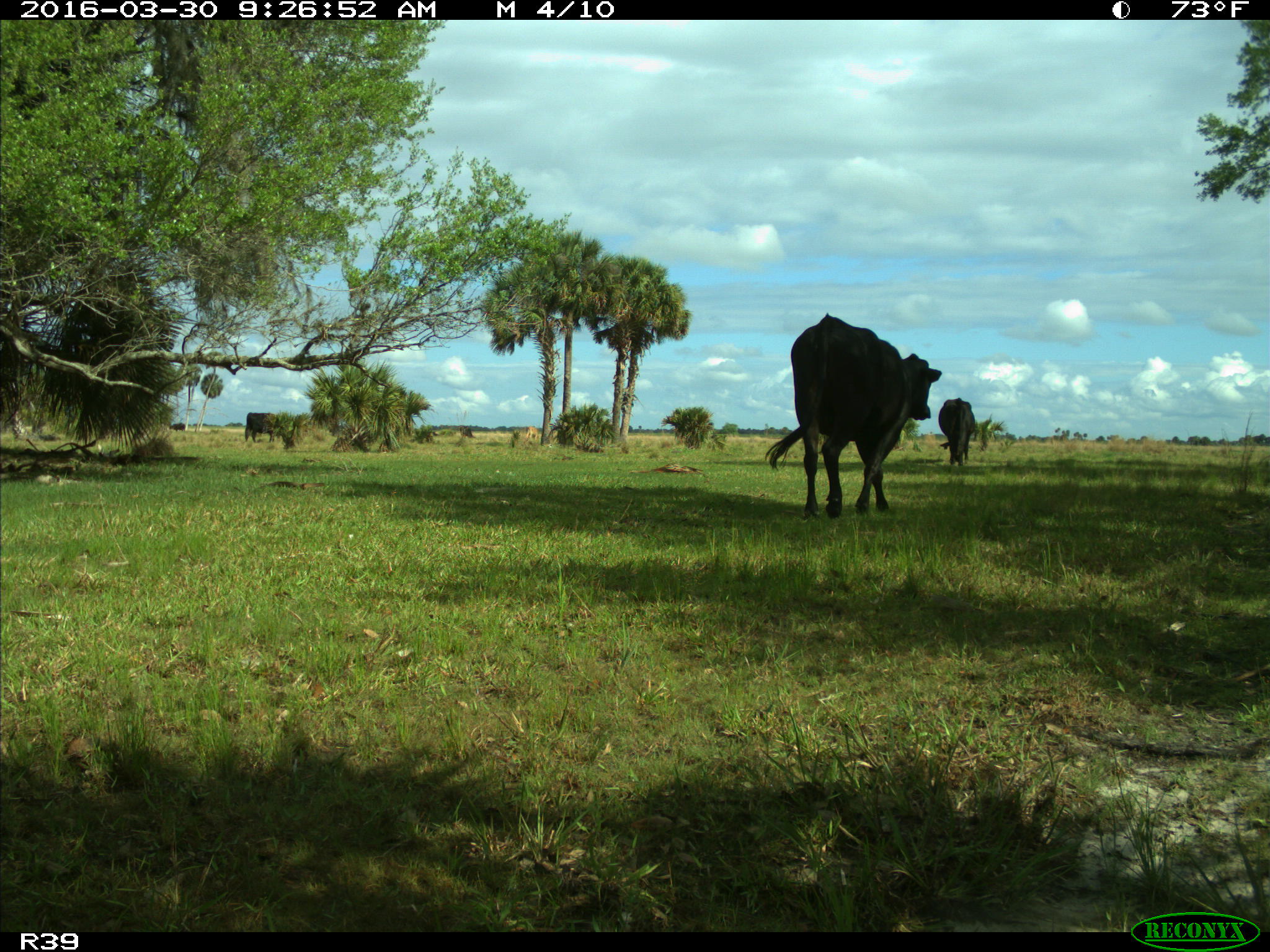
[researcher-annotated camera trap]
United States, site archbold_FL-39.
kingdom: Animalia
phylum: Chordata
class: Mammalia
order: Artiodactyla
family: Bovidae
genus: Bos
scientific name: Bos taurus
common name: domestic cow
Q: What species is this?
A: Bos taurus (domestic cow).